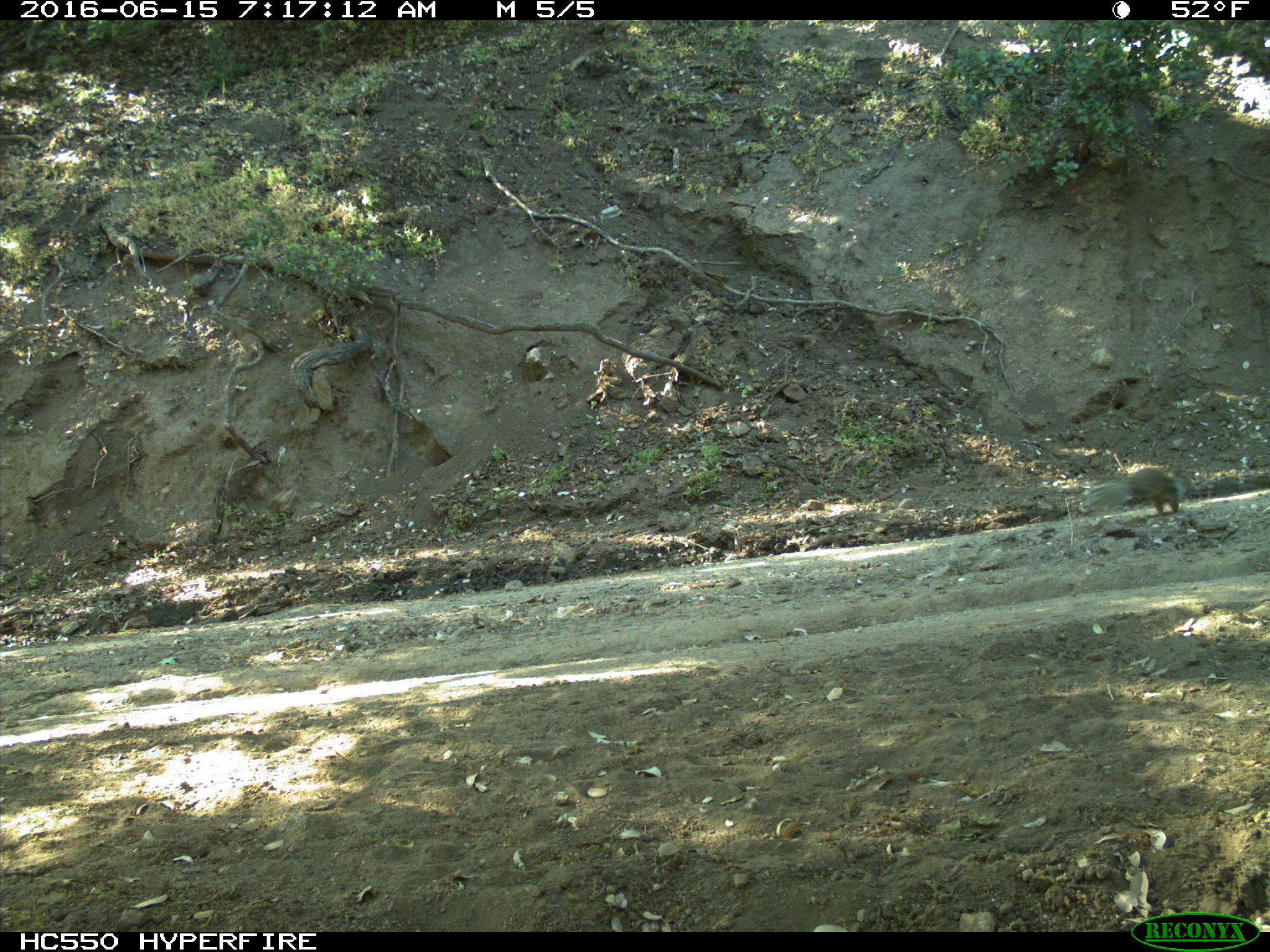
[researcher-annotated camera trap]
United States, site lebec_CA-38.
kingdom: Animalia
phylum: Chordata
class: Mammalia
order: Rodentia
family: Sciuridae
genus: Otospermophilus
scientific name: Otospermophilus beecheyi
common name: california ground squirrel